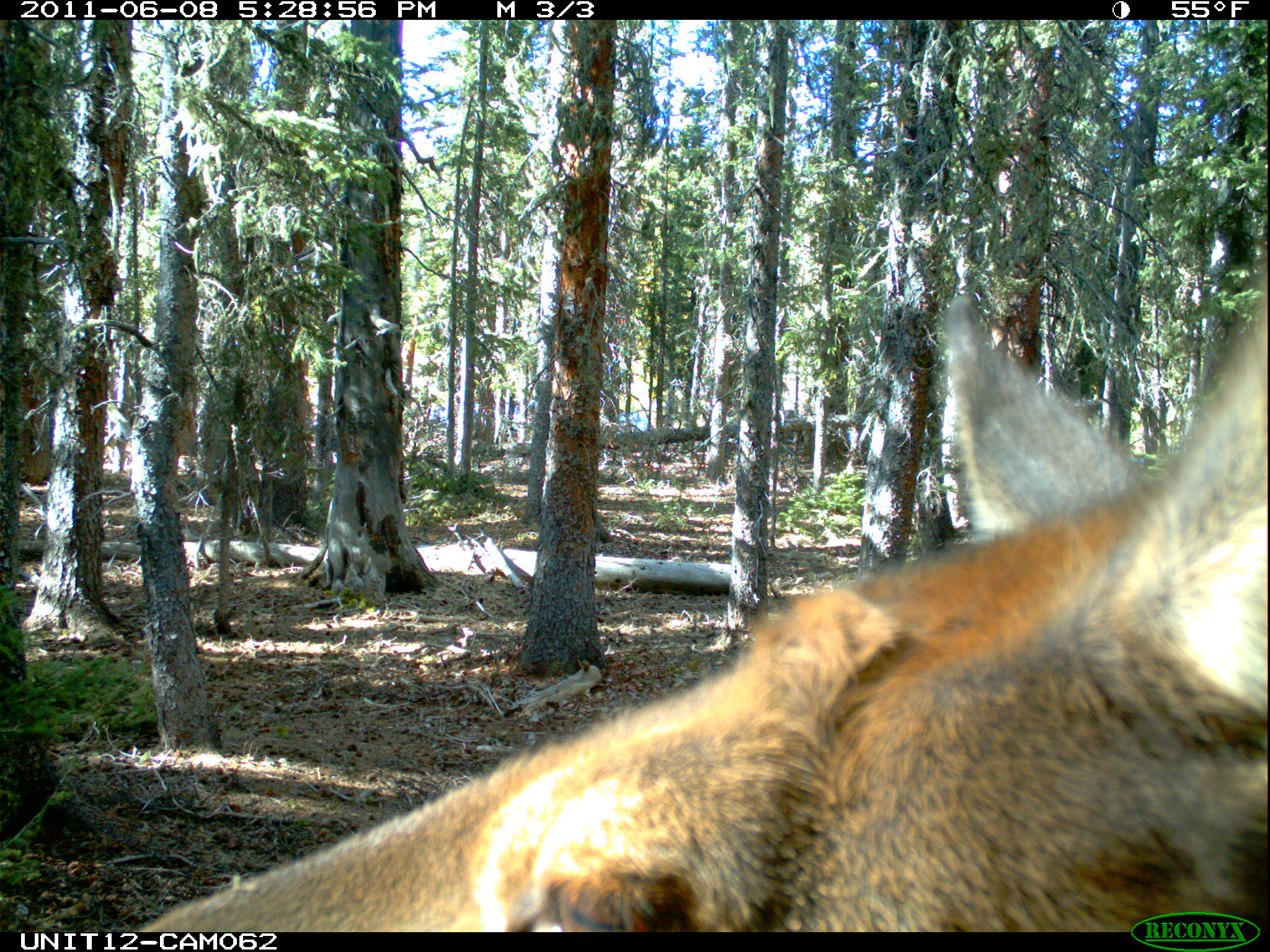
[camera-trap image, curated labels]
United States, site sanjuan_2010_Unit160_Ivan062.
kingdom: Animalia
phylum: Chordata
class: Mammalia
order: Artiodactyla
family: Cervidae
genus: Cervus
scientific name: Cervus elaphus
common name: red deer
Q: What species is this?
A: Cervus elaphus (red deer).